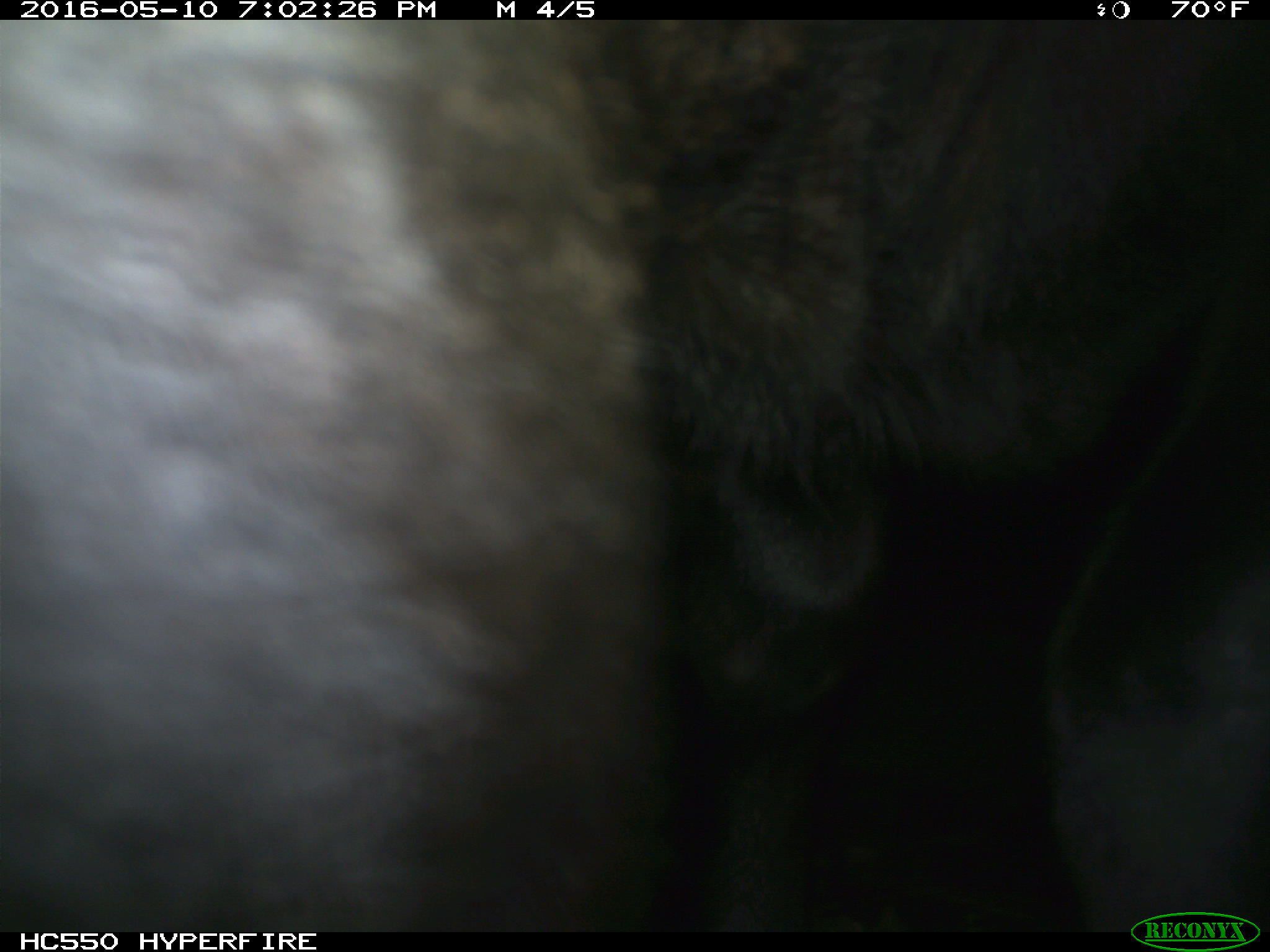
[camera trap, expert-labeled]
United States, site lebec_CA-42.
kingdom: Animalia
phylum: Chordata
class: Mammalia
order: Artiodactyla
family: Bovidae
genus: Bos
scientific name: Bos taurus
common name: domestic cow